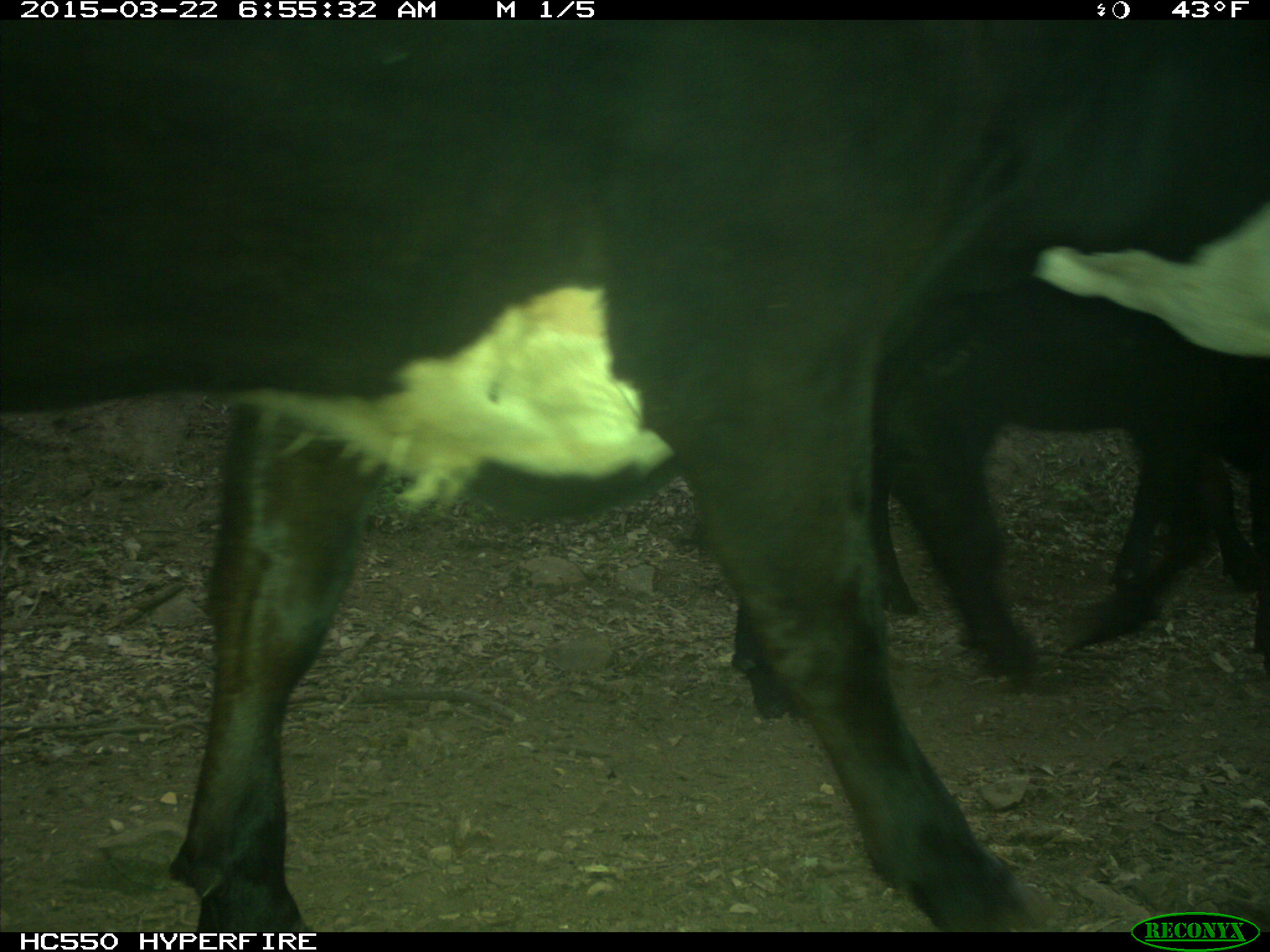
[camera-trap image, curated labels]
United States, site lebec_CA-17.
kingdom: Animalia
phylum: Chordata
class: Mammalia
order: Artiodactyla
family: Bovidae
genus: Bos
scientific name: Bos taurus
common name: domestic cow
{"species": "Bos taurus (domestic cow)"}